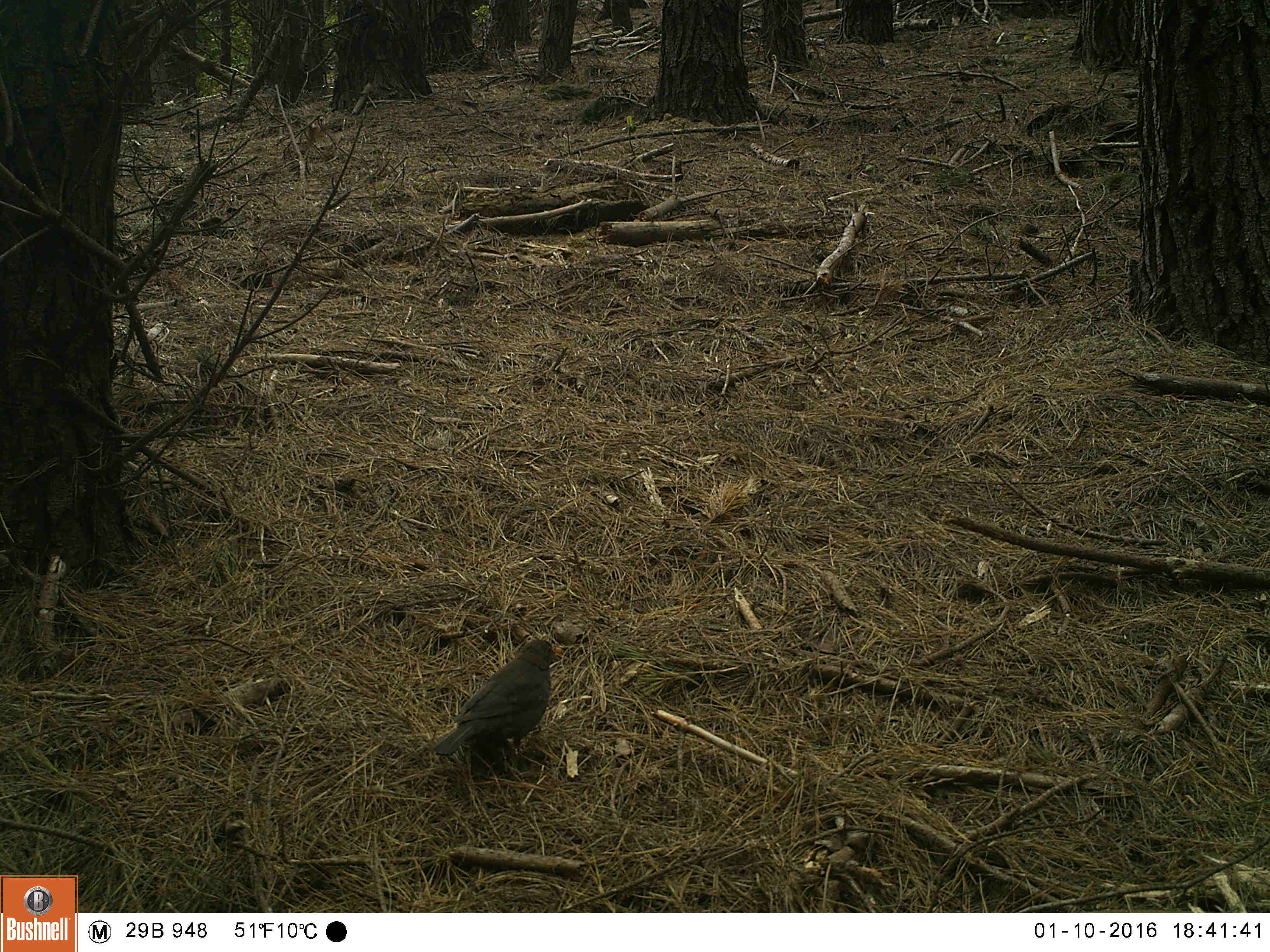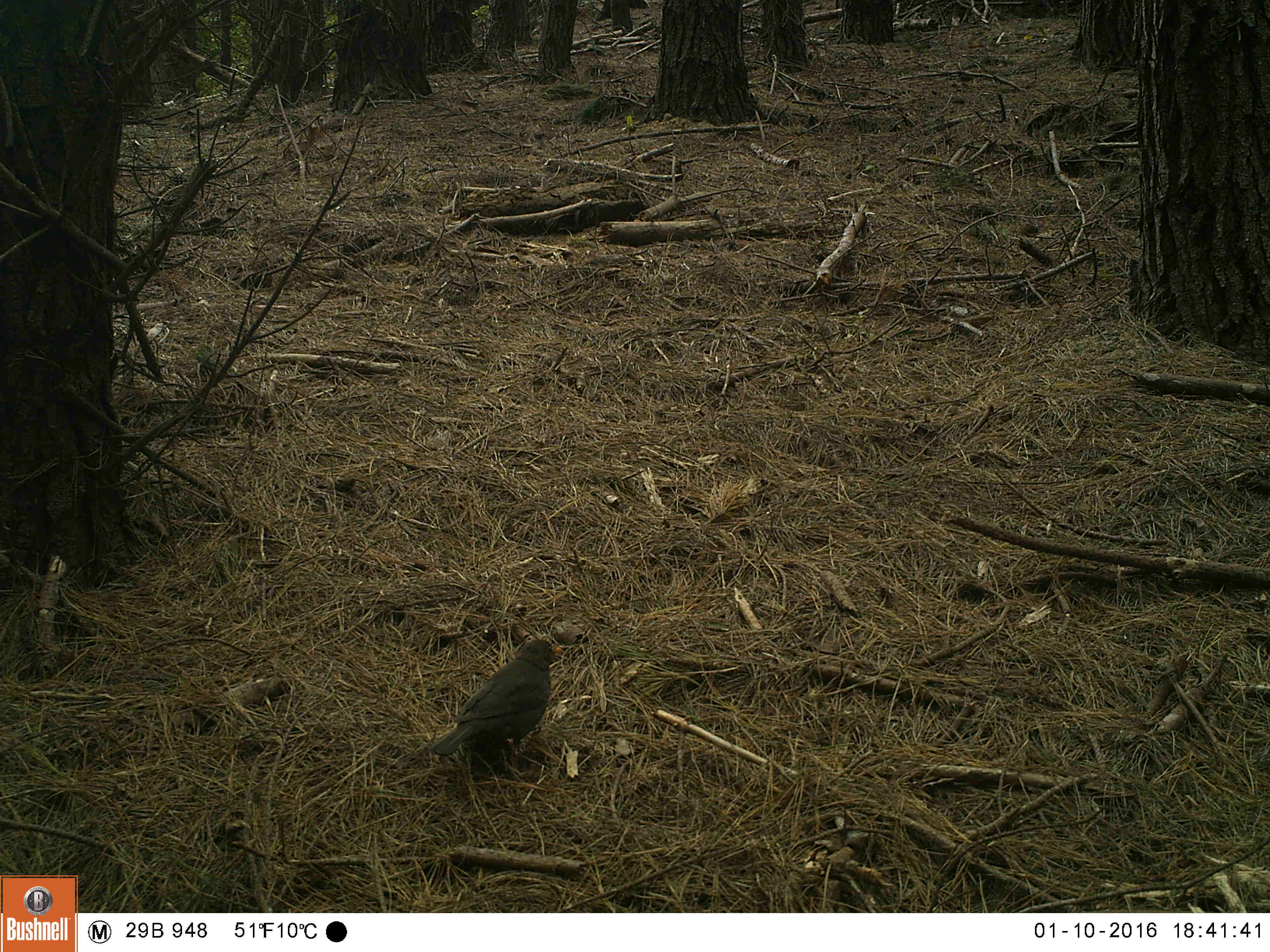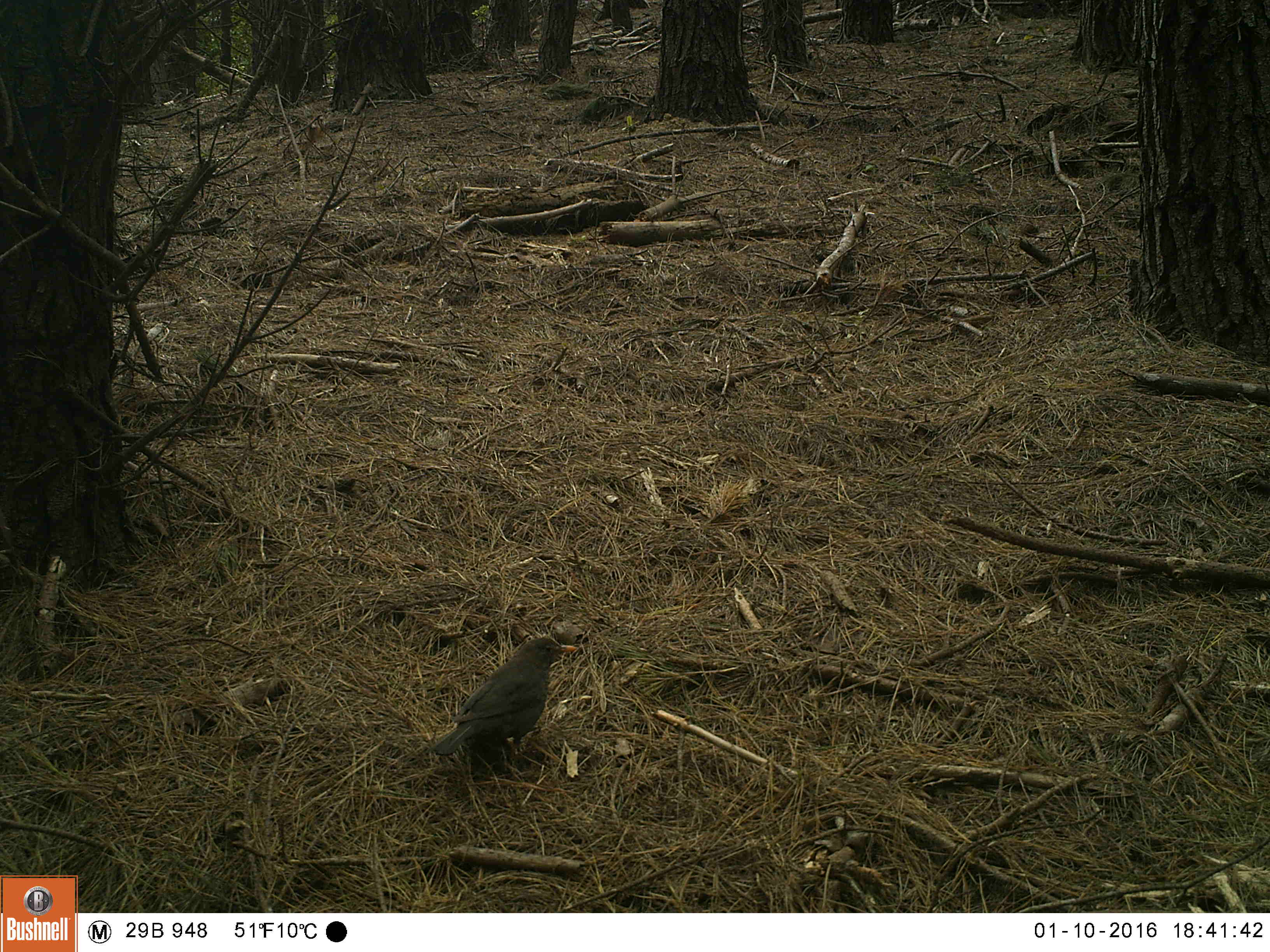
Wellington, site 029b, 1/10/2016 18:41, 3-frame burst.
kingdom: Animalia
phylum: Chordata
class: Aves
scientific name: Aves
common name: bird